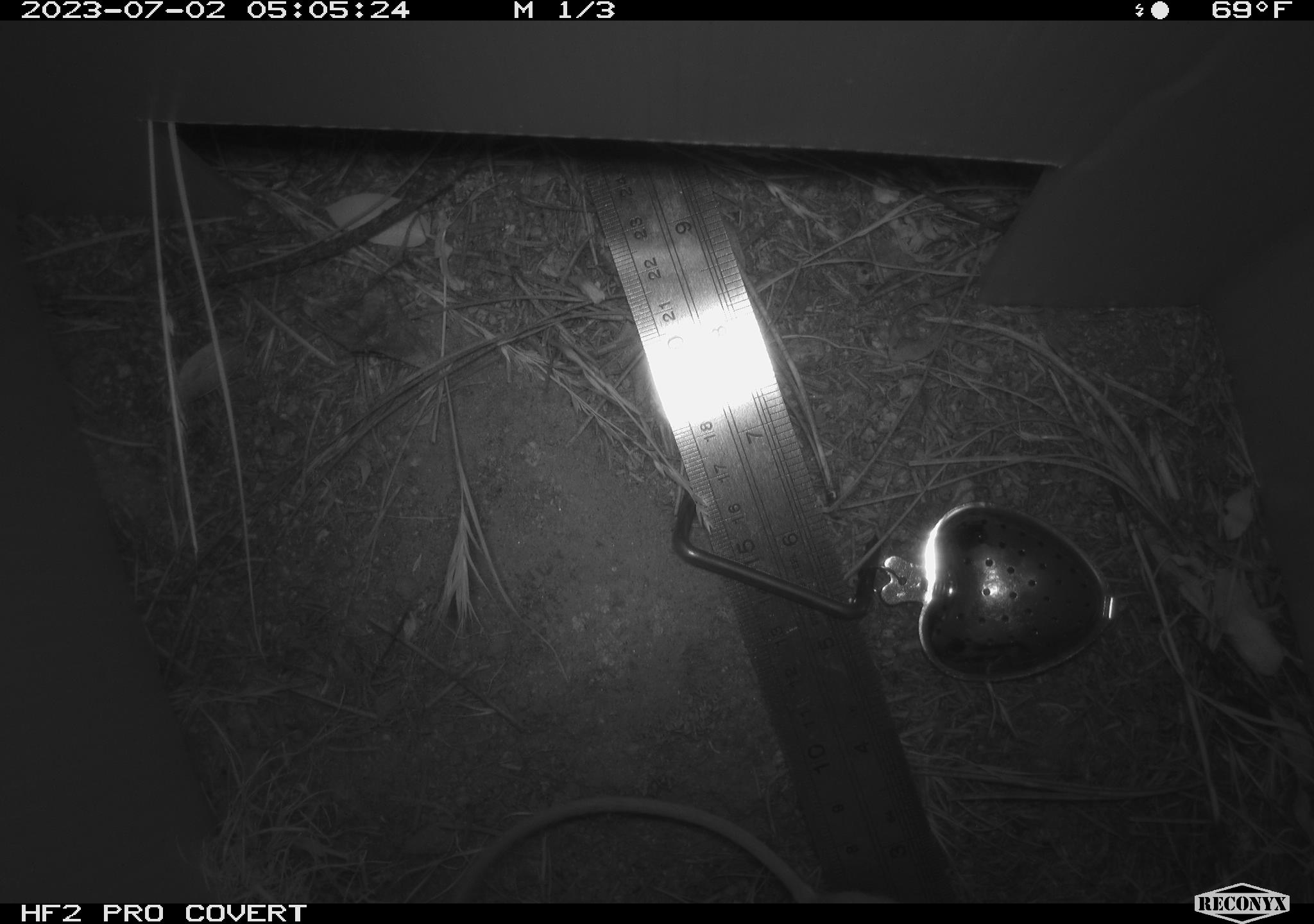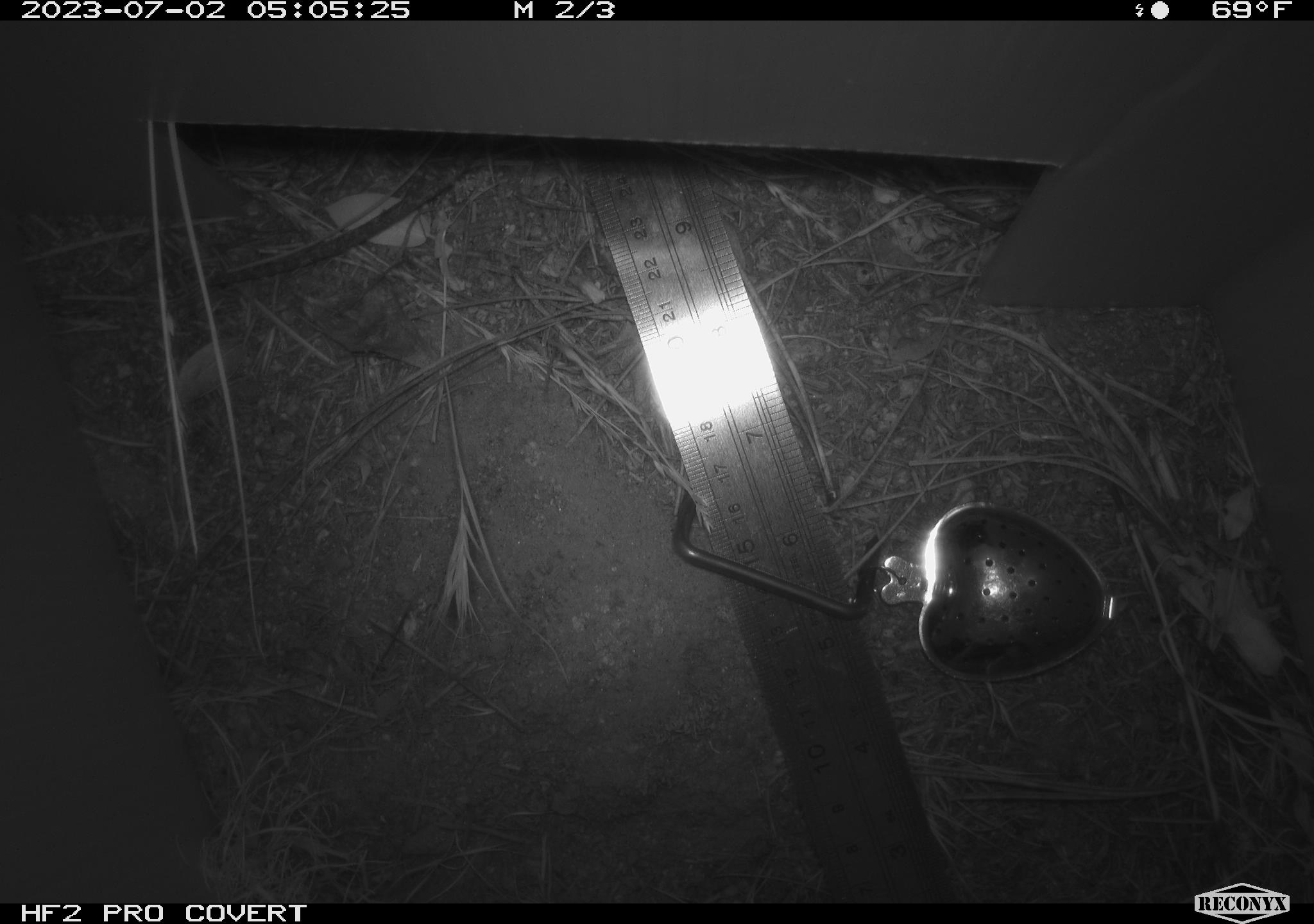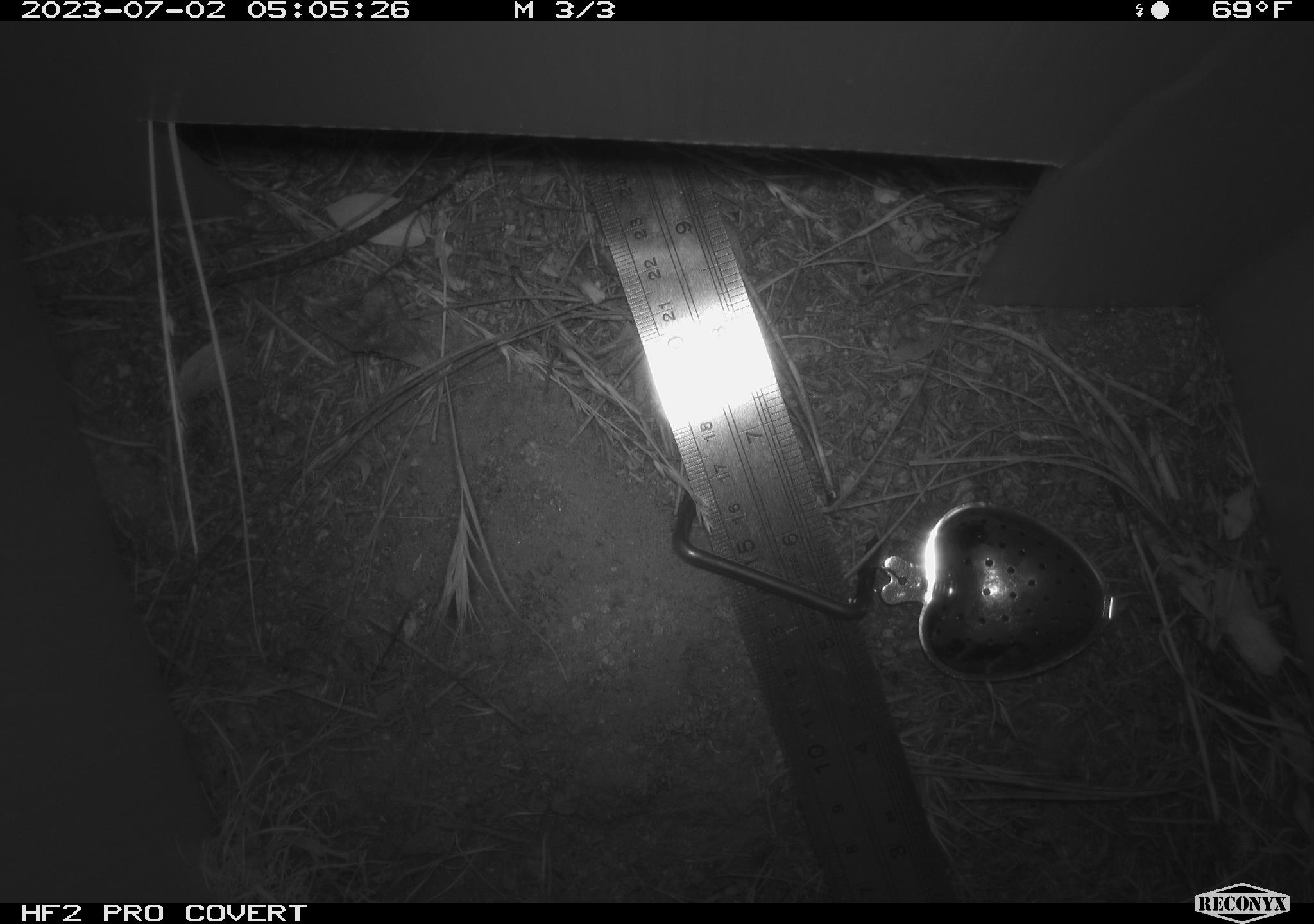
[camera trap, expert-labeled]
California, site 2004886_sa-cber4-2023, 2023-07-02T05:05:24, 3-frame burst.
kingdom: Animalia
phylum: Chordata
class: Mammalia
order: Rodentia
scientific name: Rodentia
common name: mouse species